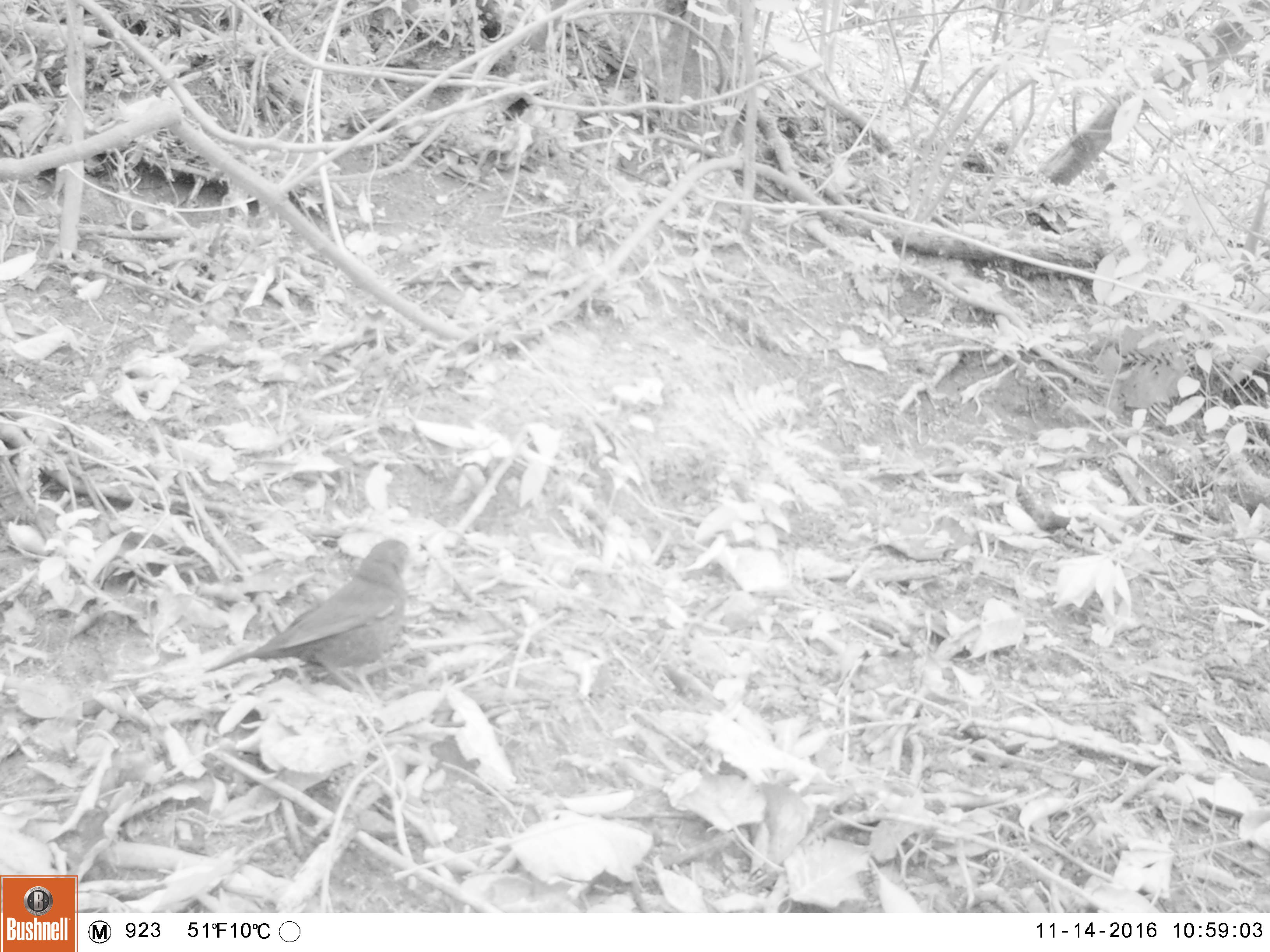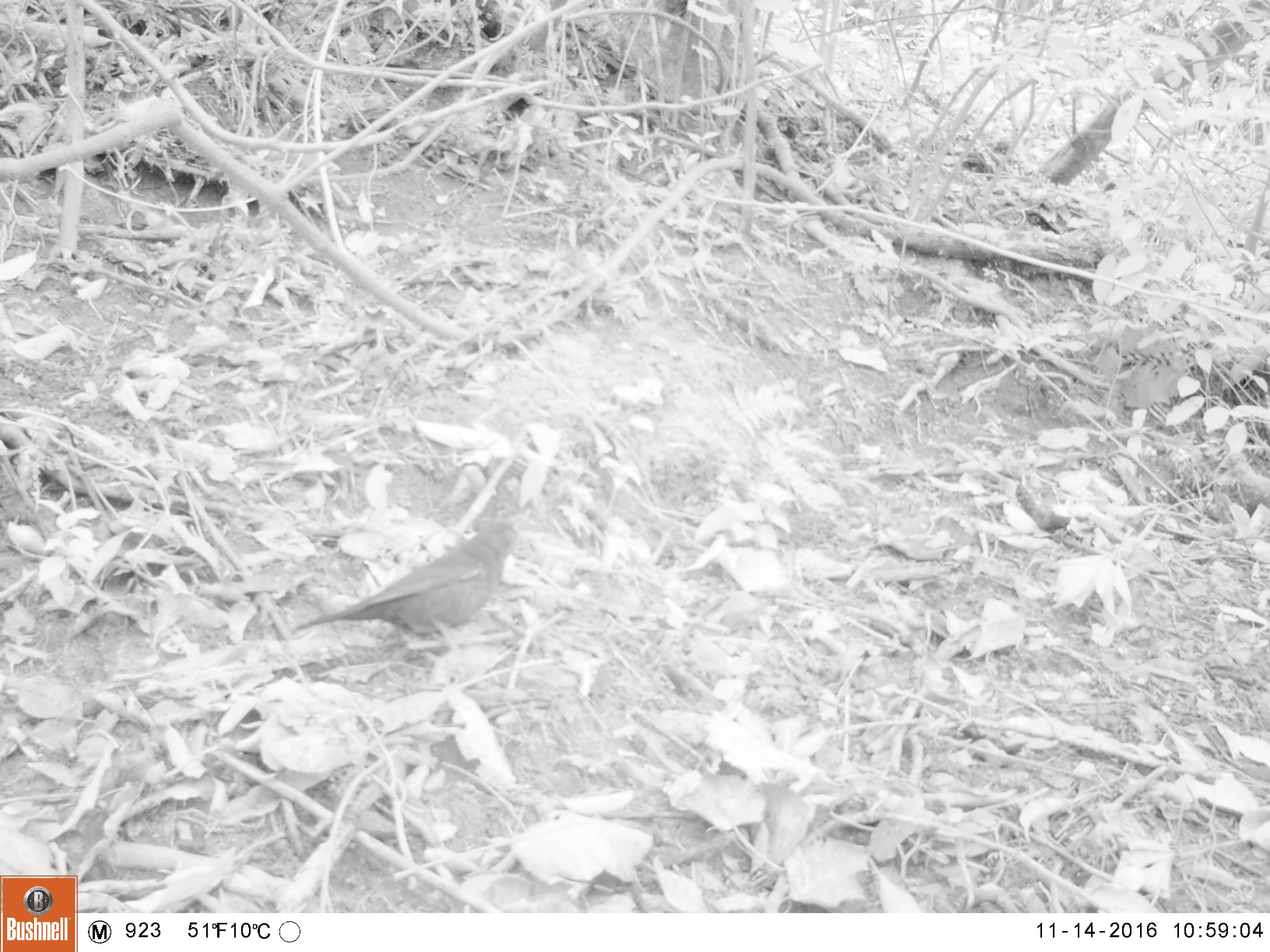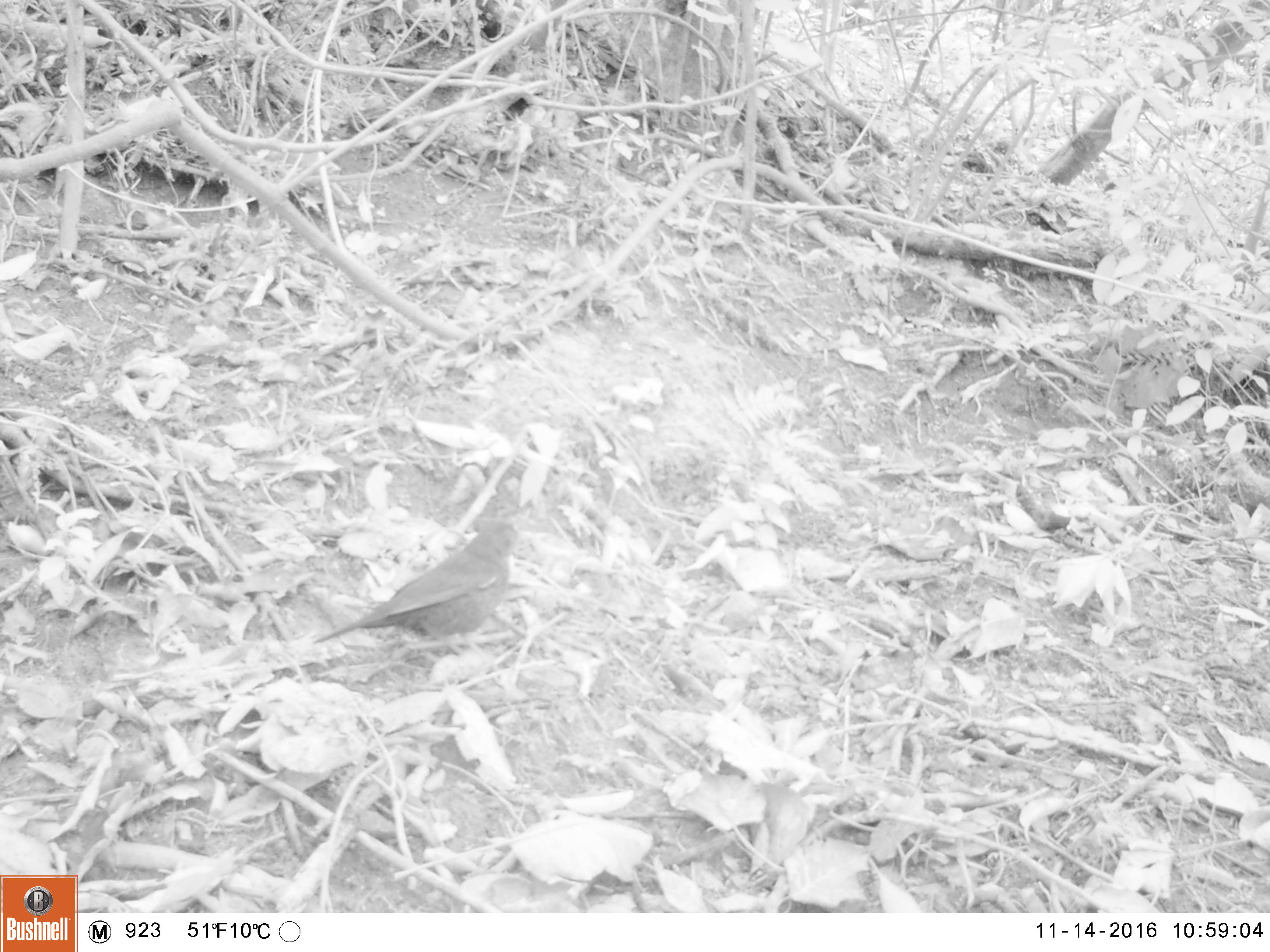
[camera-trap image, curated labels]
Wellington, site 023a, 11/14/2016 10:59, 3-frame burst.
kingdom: Animalia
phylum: Chordata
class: Aves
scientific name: Aves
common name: bird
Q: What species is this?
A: Bird (Aves).